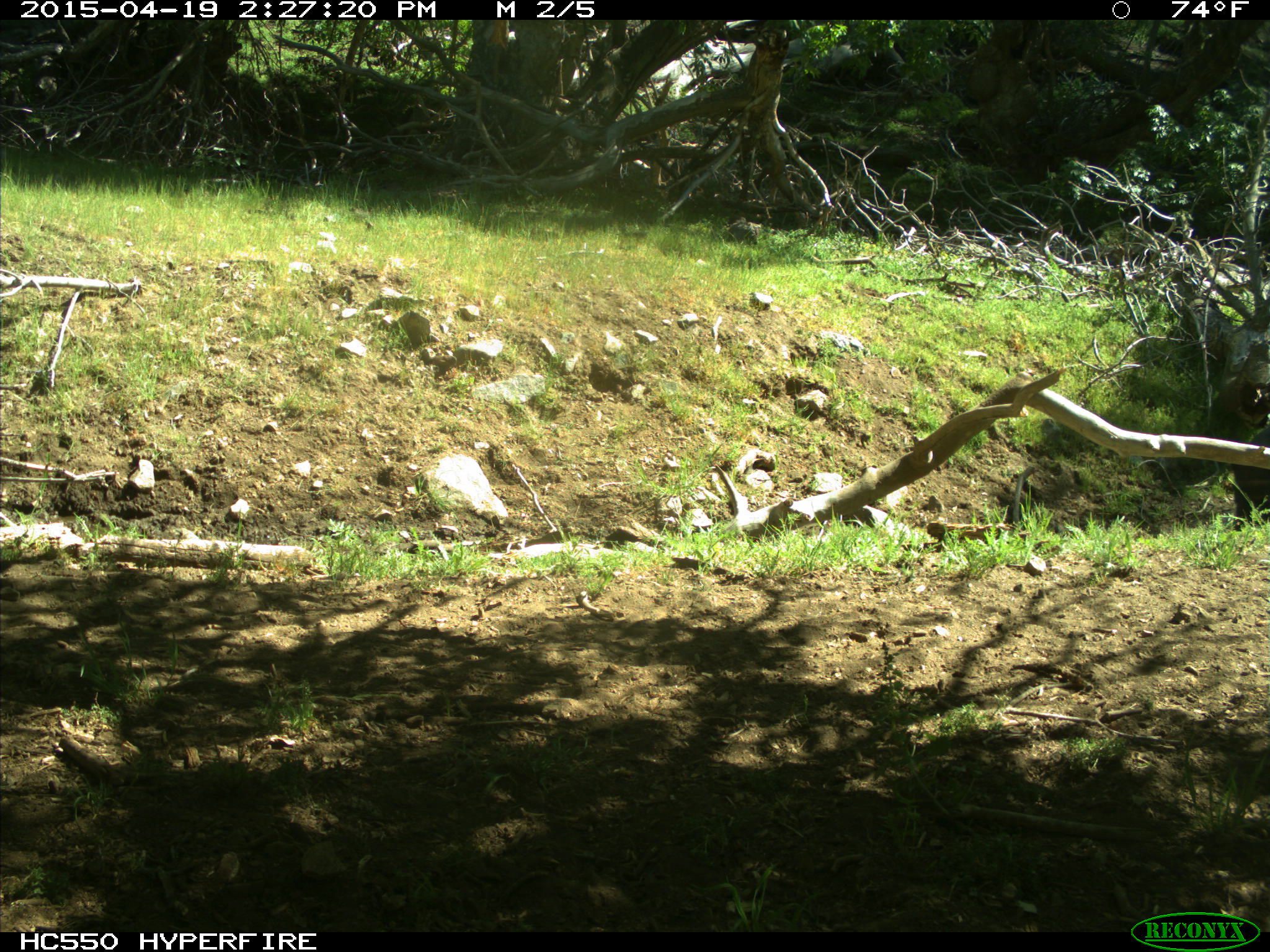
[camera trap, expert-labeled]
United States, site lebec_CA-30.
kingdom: Animalia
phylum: Chordata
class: Mammalia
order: Artiodactyla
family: Suidae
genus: Sus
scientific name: Sus scrofa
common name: wild boar